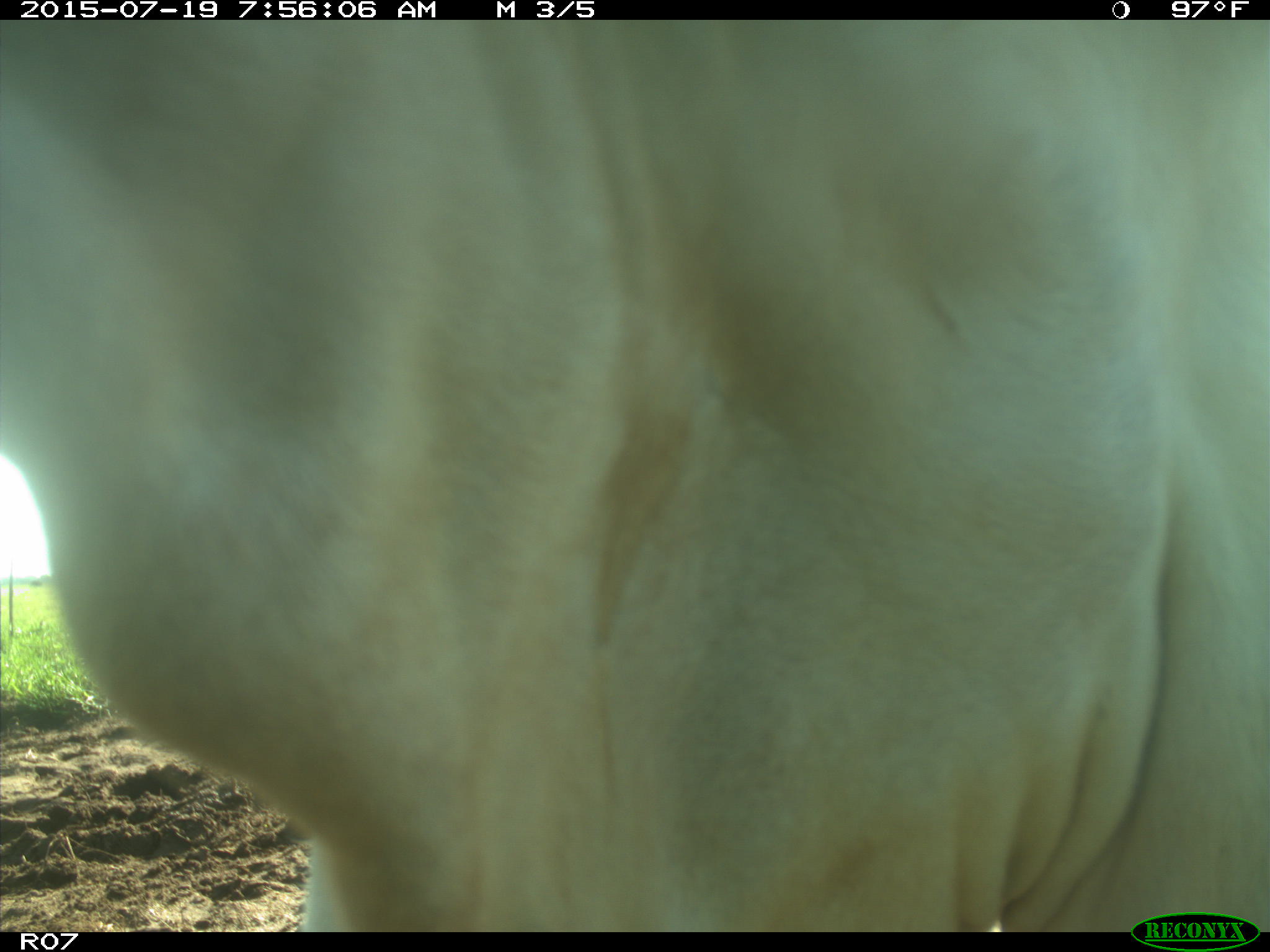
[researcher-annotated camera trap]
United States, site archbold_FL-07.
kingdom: Animalia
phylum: Chordata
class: Mammalia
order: Artiodactyla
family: Bovidae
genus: Bos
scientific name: Bos taurus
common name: domestic cow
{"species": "Bos taurus (domestic cow)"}